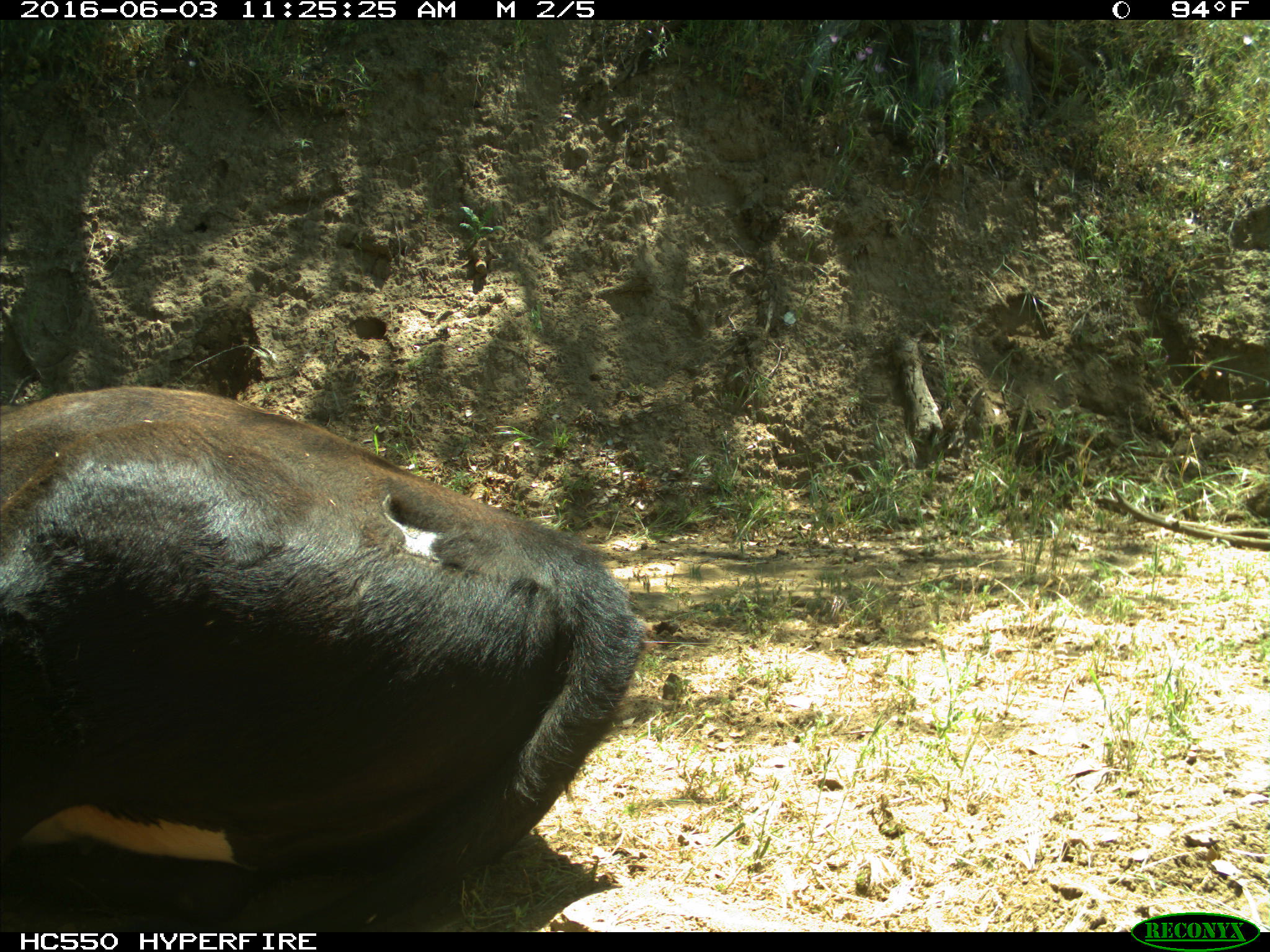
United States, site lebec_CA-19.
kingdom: Animalia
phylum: Chordata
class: Mammalia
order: Artiodactyla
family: Bovidae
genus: Bos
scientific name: Bos taurus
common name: domestic cow